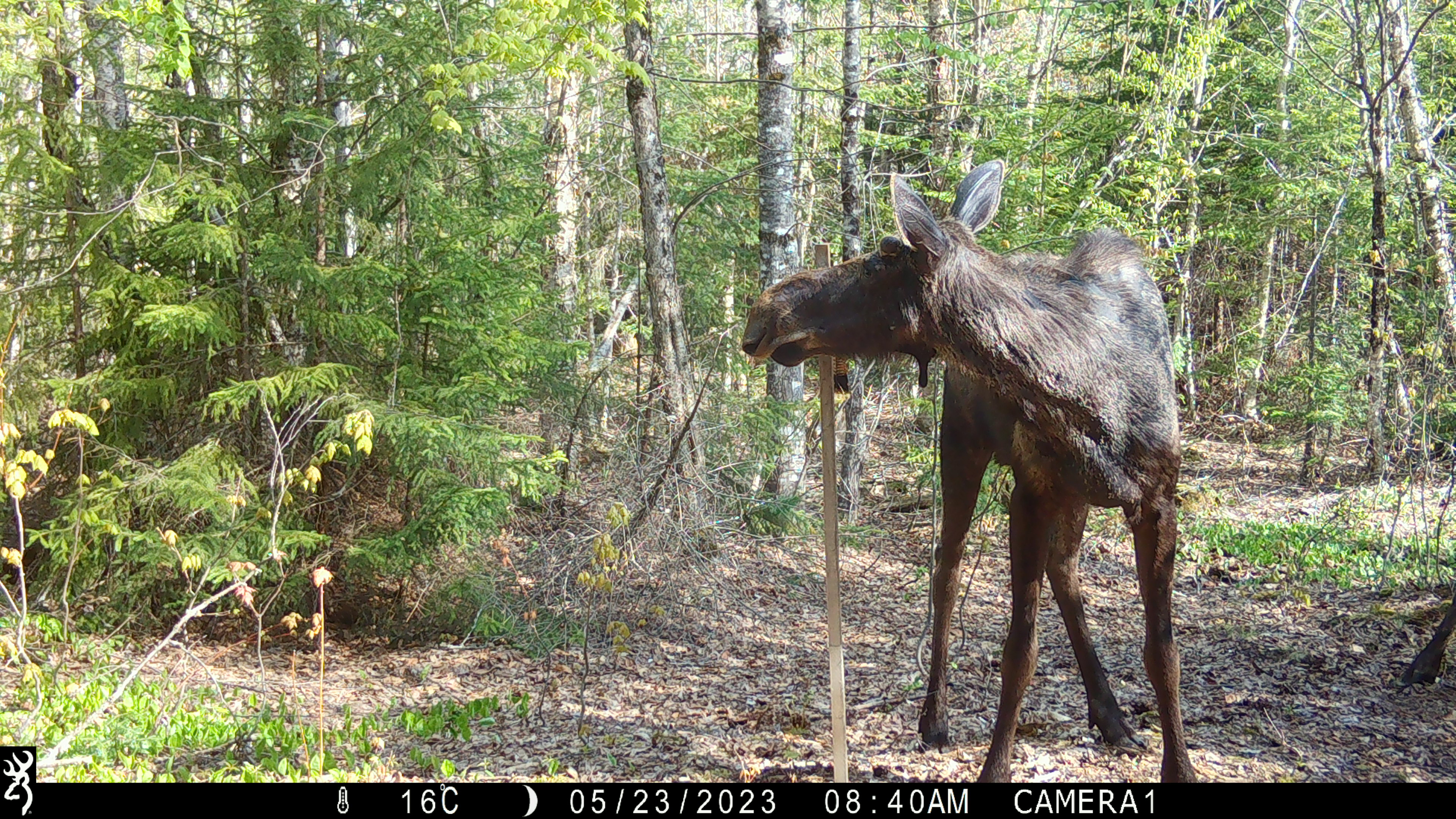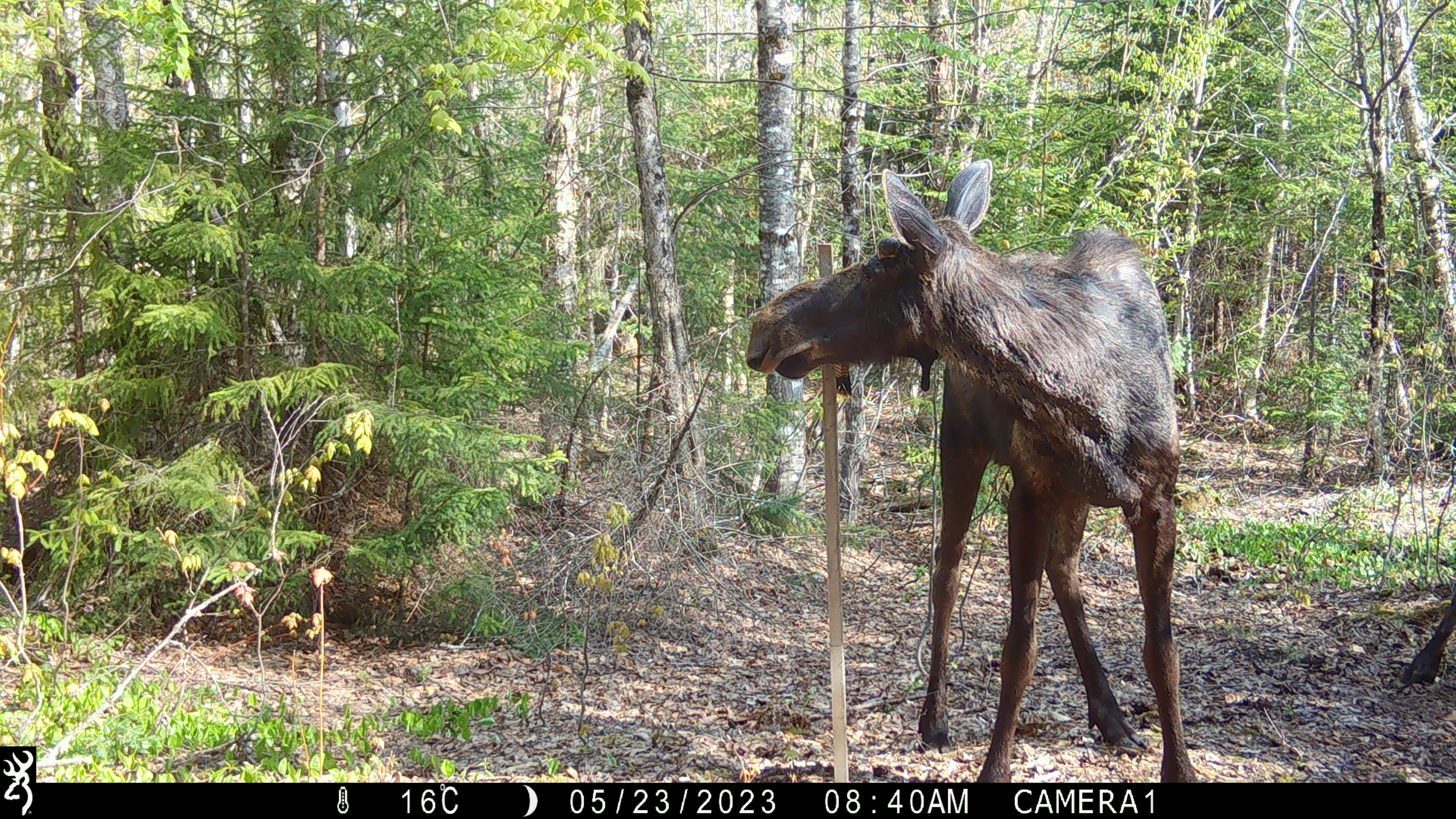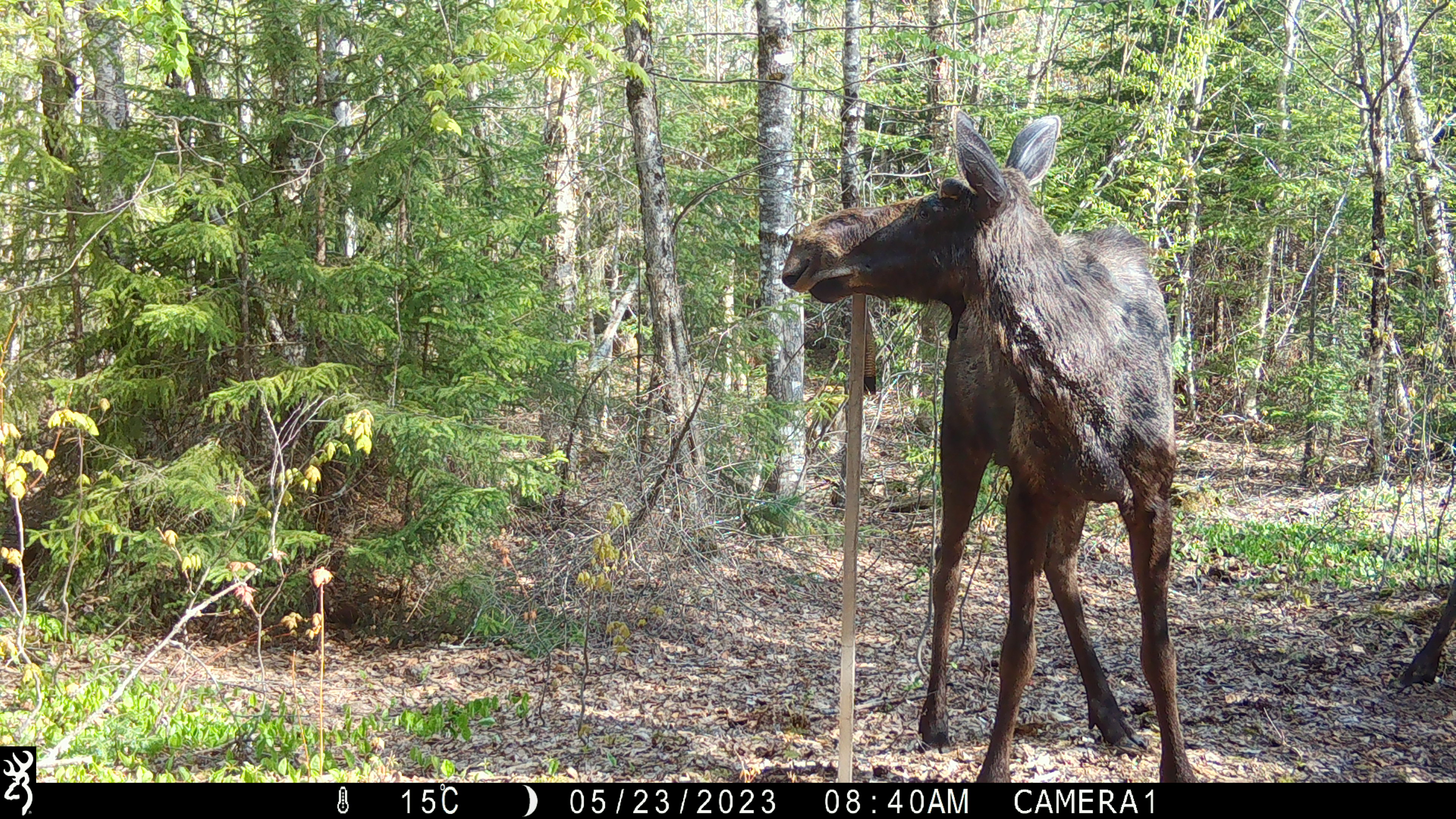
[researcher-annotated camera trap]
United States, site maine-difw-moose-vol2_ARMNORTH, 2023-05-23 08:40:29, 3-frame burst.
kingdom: Animalia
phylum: Chordata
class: Mammalia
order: Artiodactyla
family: Cervidae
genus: Alces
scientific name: Alces alces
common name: moose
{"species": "moose (Alces alces)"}